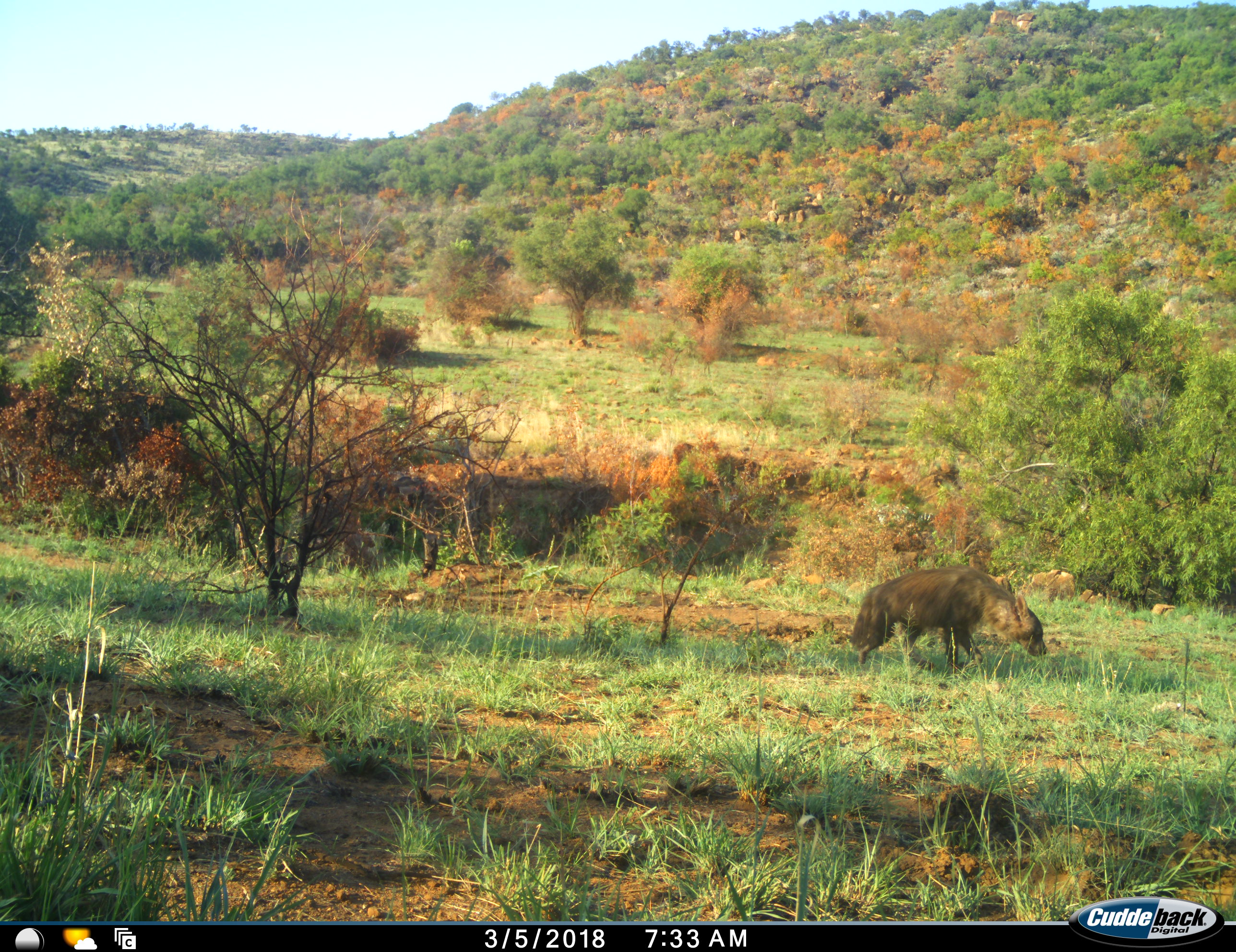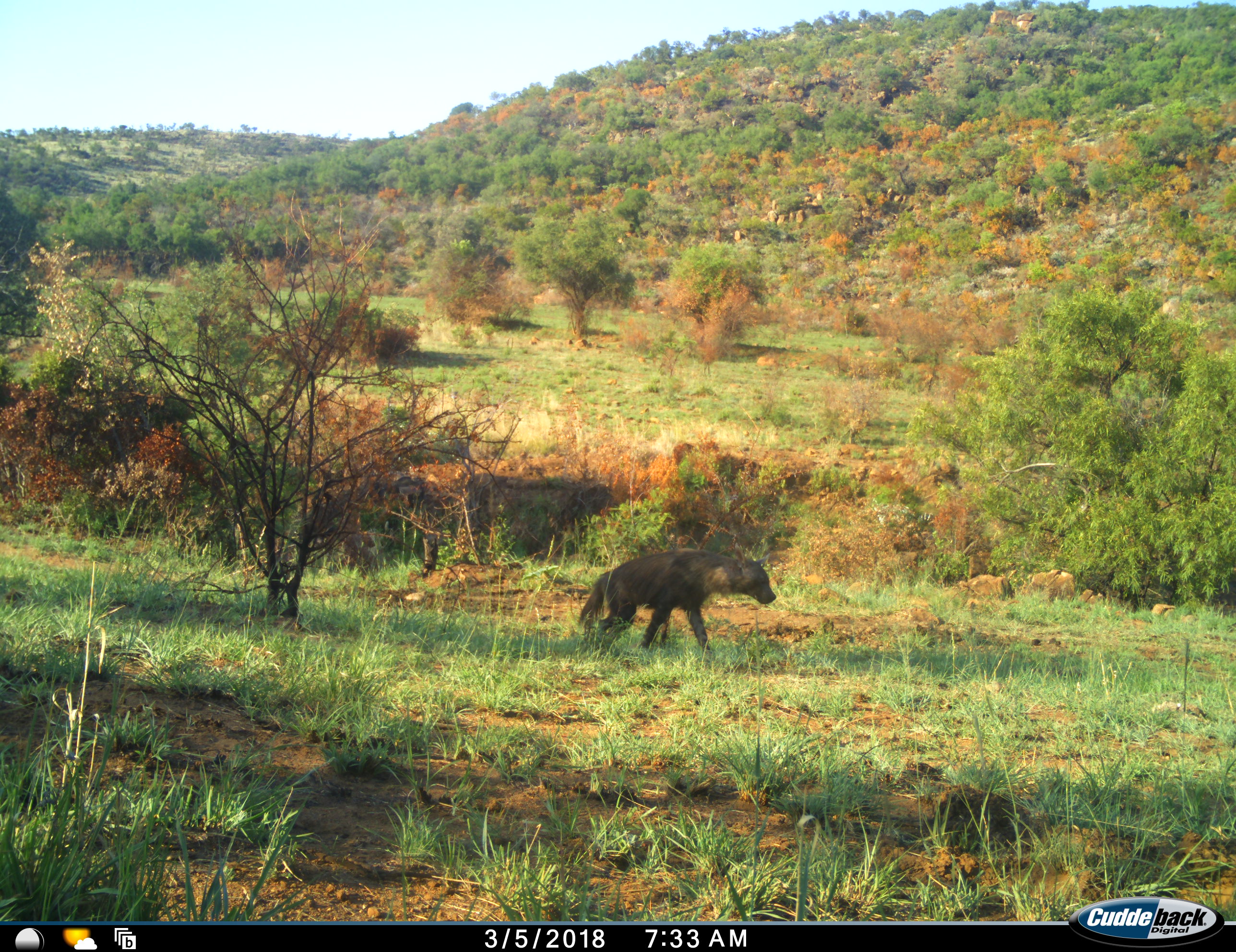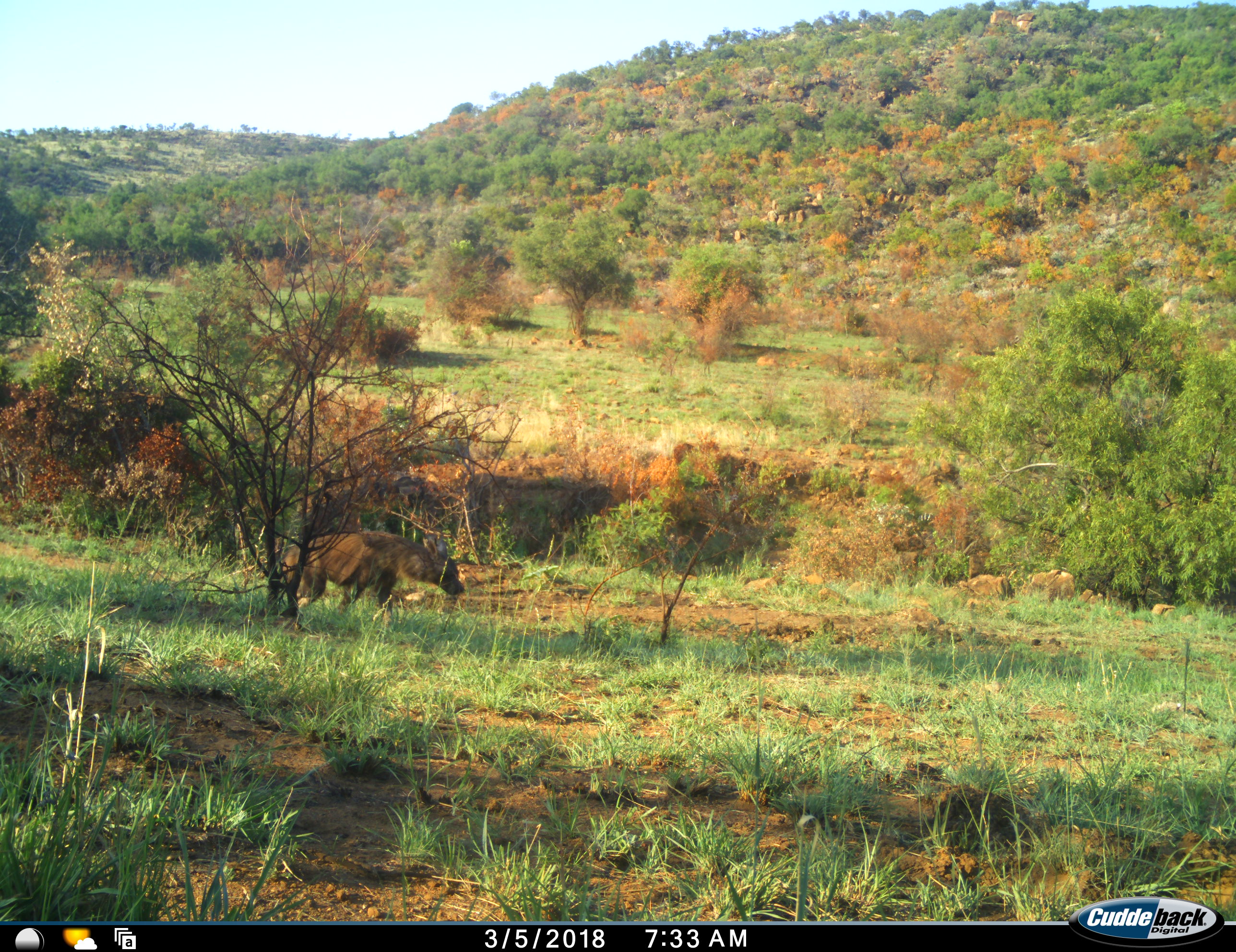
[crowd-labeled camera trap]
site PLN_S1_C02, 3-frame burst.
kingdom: Animalia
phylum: Chordata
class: Mammalia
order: Carnivora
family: Hyaenidae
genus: Parahyaena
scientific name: Parahyaena brunnea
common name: brown hyena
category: hyenabrown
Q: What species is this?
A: Hyenabrown (brown hyena) (Parahyaena brunnea).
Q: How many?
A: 1.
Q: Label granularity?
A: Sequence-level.